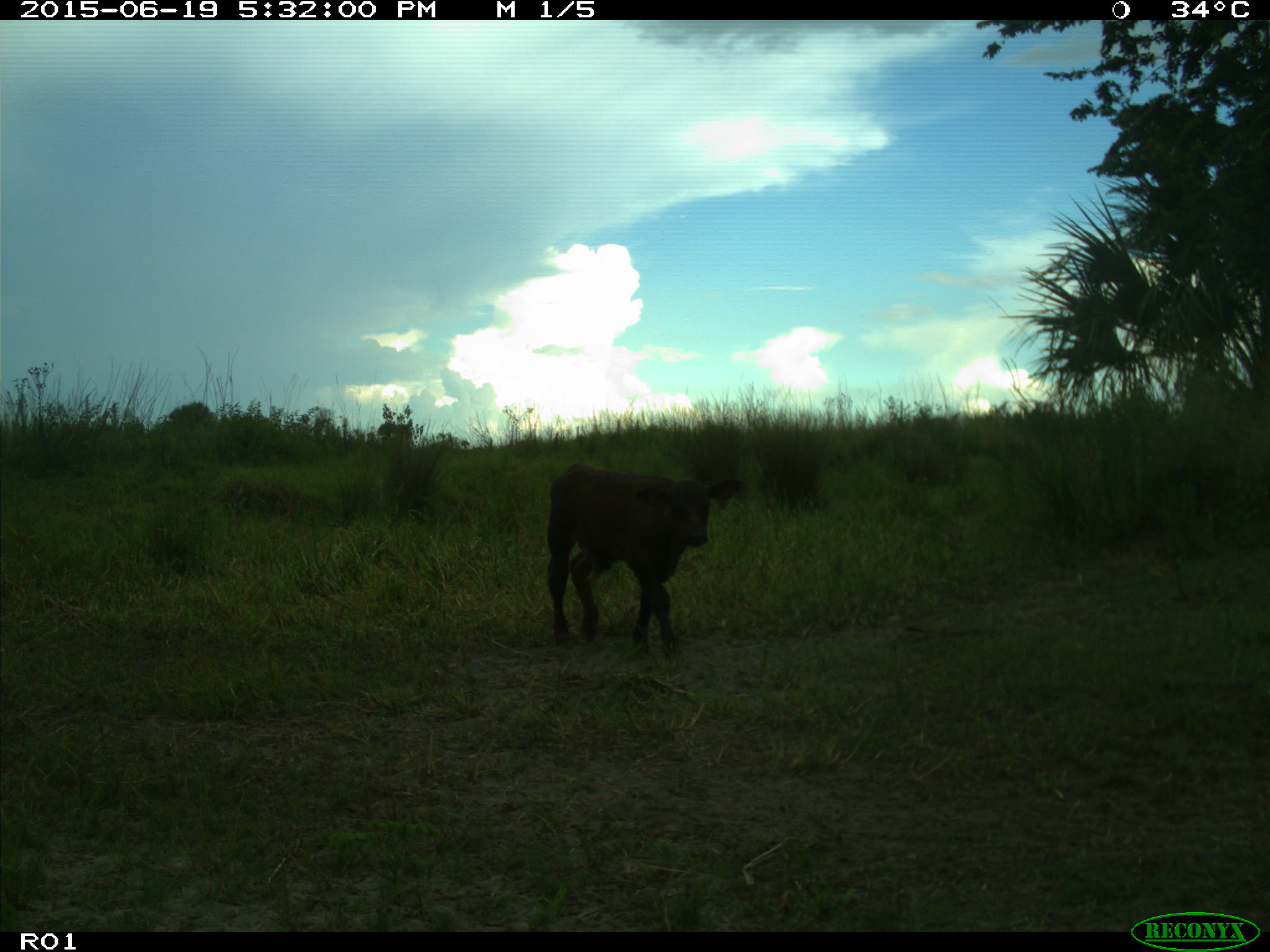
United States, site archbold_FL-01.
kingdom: Animalia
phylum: Chordata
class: Mammalia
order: Artiodactyla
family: Bovidae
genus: Bos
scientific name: Bos taurus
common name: domestic cow